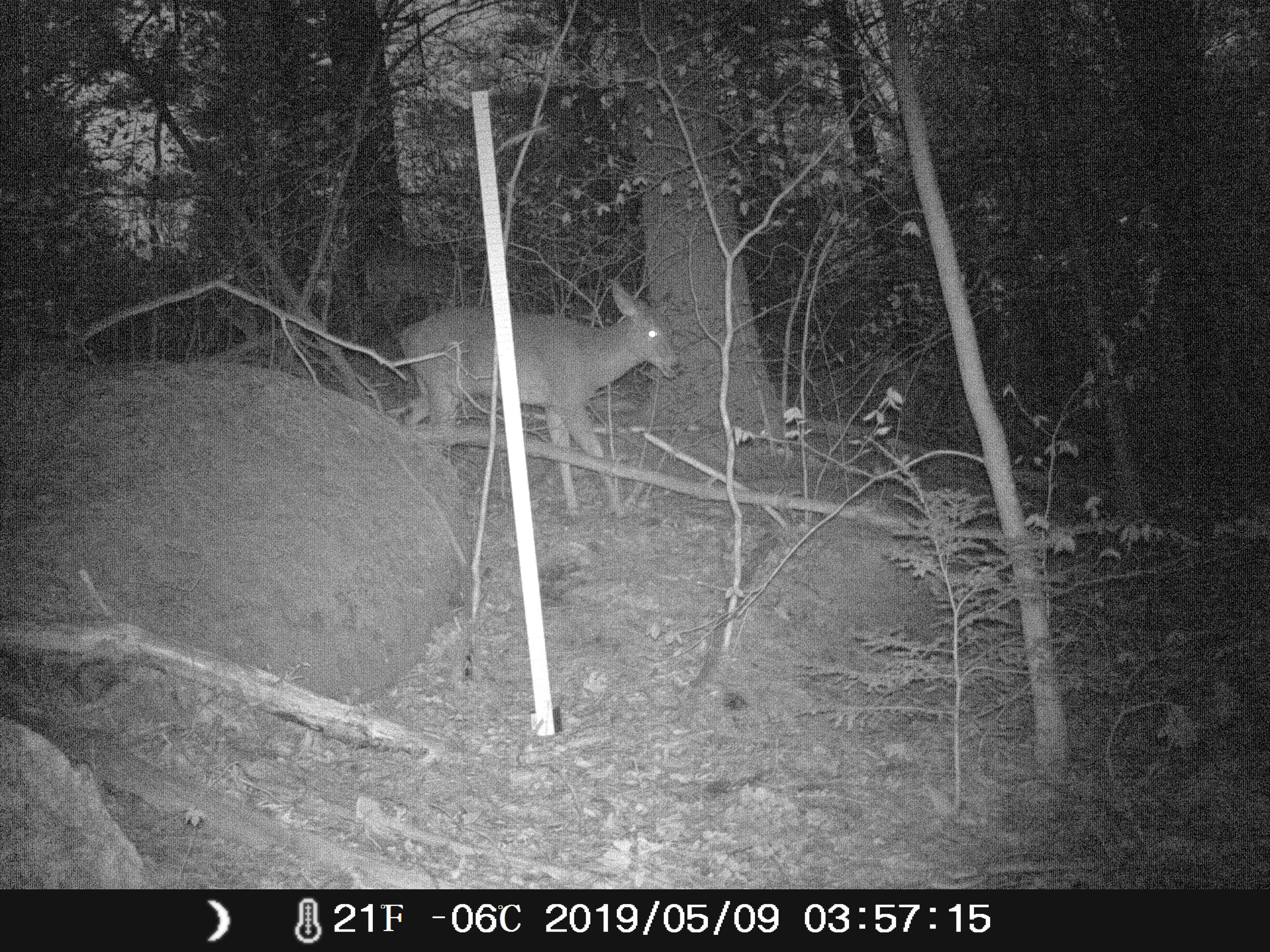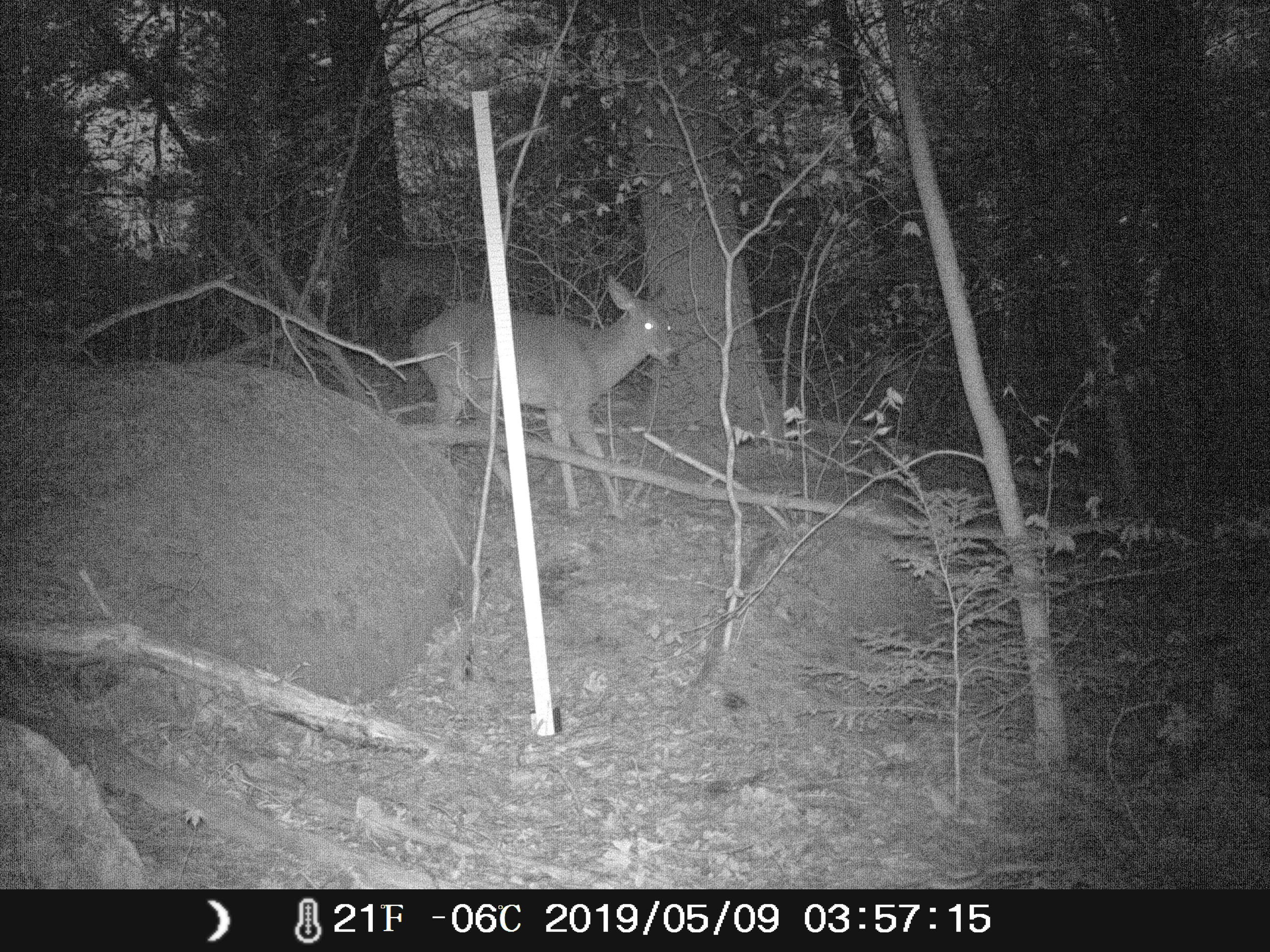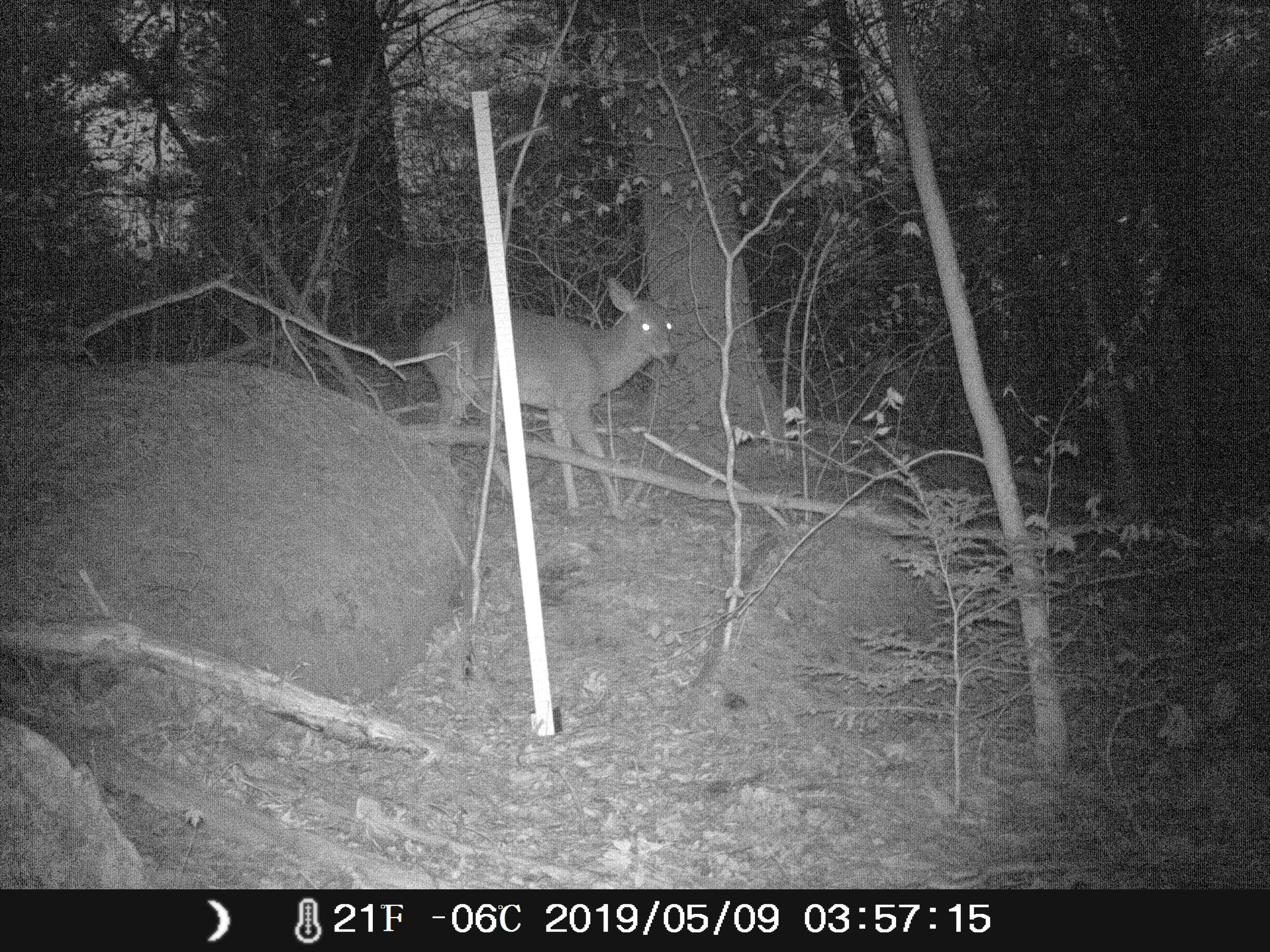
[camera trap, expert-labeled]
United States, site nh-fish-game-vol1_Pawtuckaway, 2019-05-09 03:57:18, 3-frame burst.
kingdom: Animalia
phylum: Chordata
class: Mammalia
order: Artiodactyla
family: Cervidae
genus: Odocoileus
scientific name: Odocoileus virginianus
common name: white-tailed deer